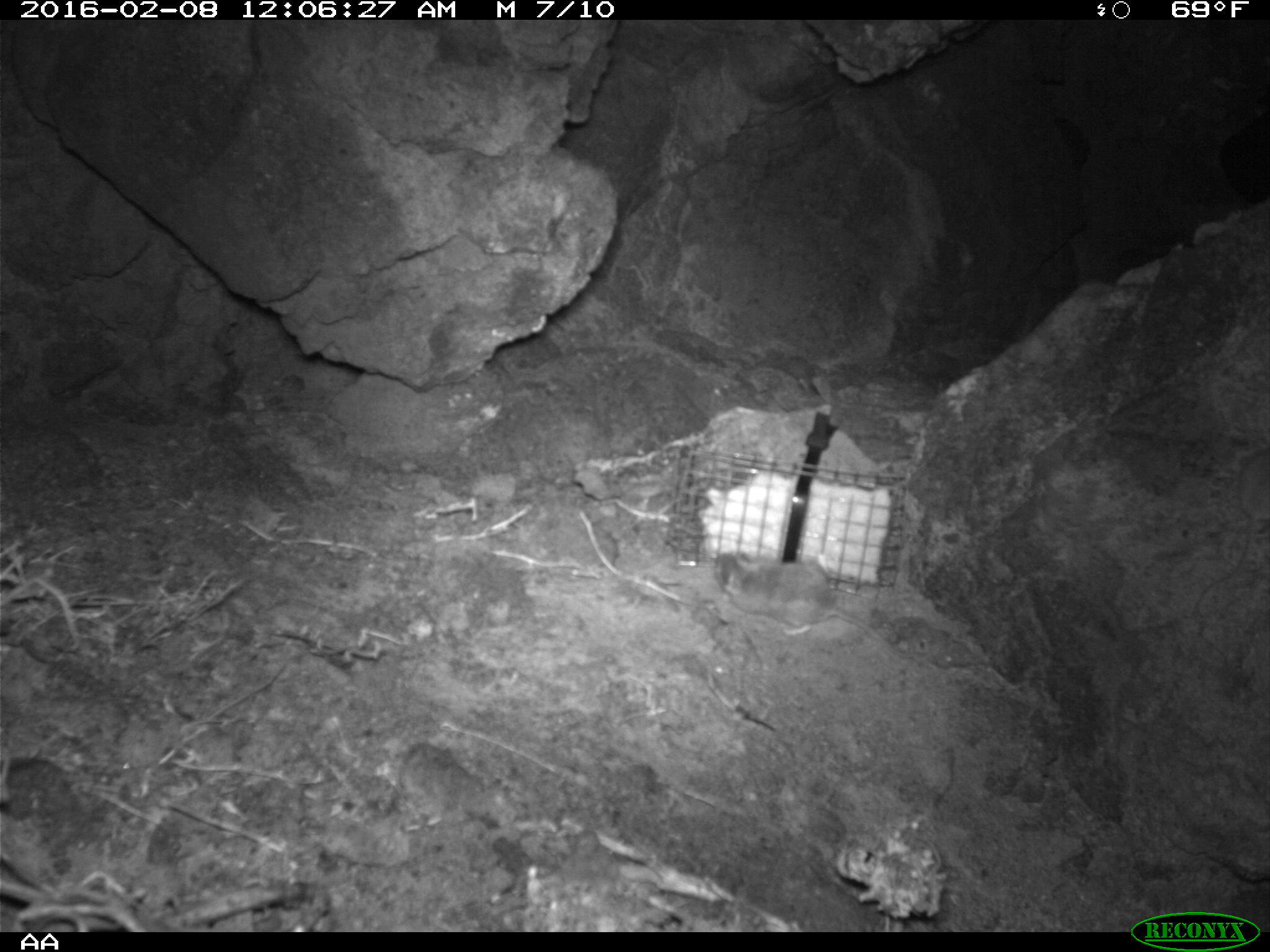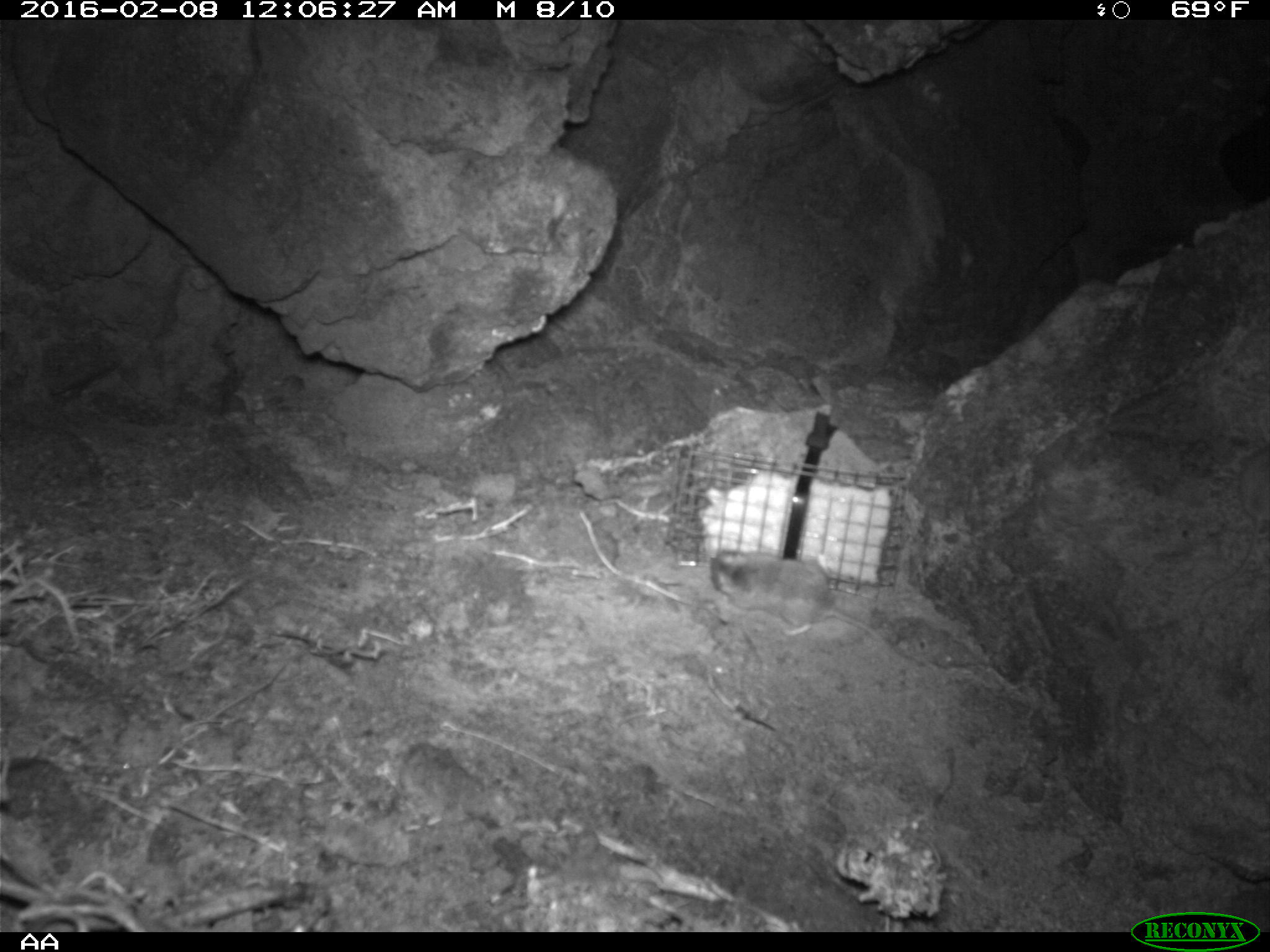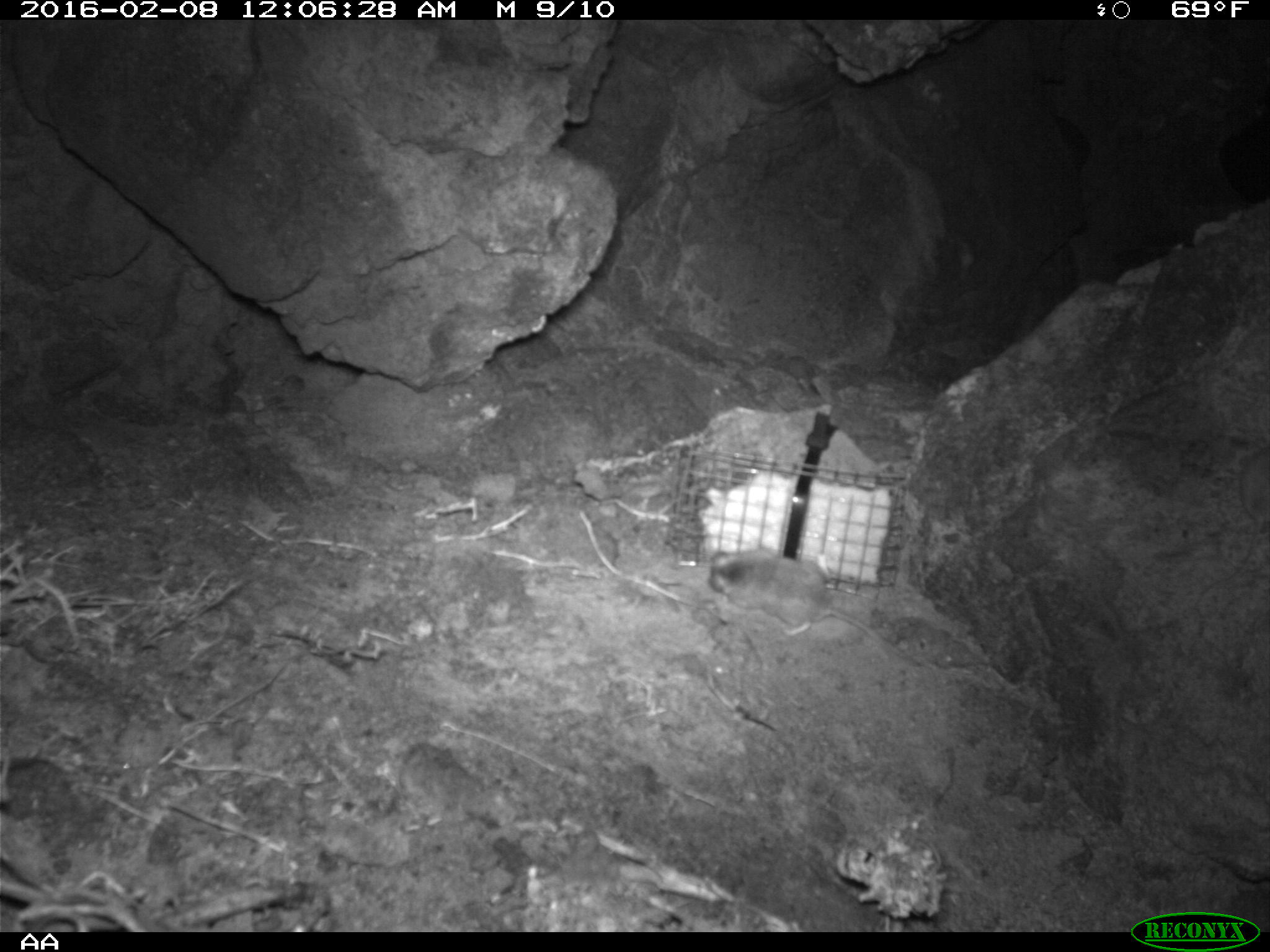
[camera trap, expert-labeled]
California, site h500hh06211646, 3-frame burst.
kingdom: Animalia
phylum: Chordata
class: Mammalia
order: Rodentia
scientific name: Rodentia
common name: rodent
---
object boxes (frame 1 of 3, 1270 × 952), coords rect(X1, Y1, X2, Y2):
rodent: rect(715, 550, 912, 658)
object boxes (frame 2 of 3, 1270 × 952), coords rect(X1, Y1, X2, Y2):
rodent: rect(709, 546, 926, 668)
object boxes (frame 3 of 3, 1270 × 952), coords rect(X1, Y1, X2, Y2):
rodent: rect(706, 544, 923, 666)